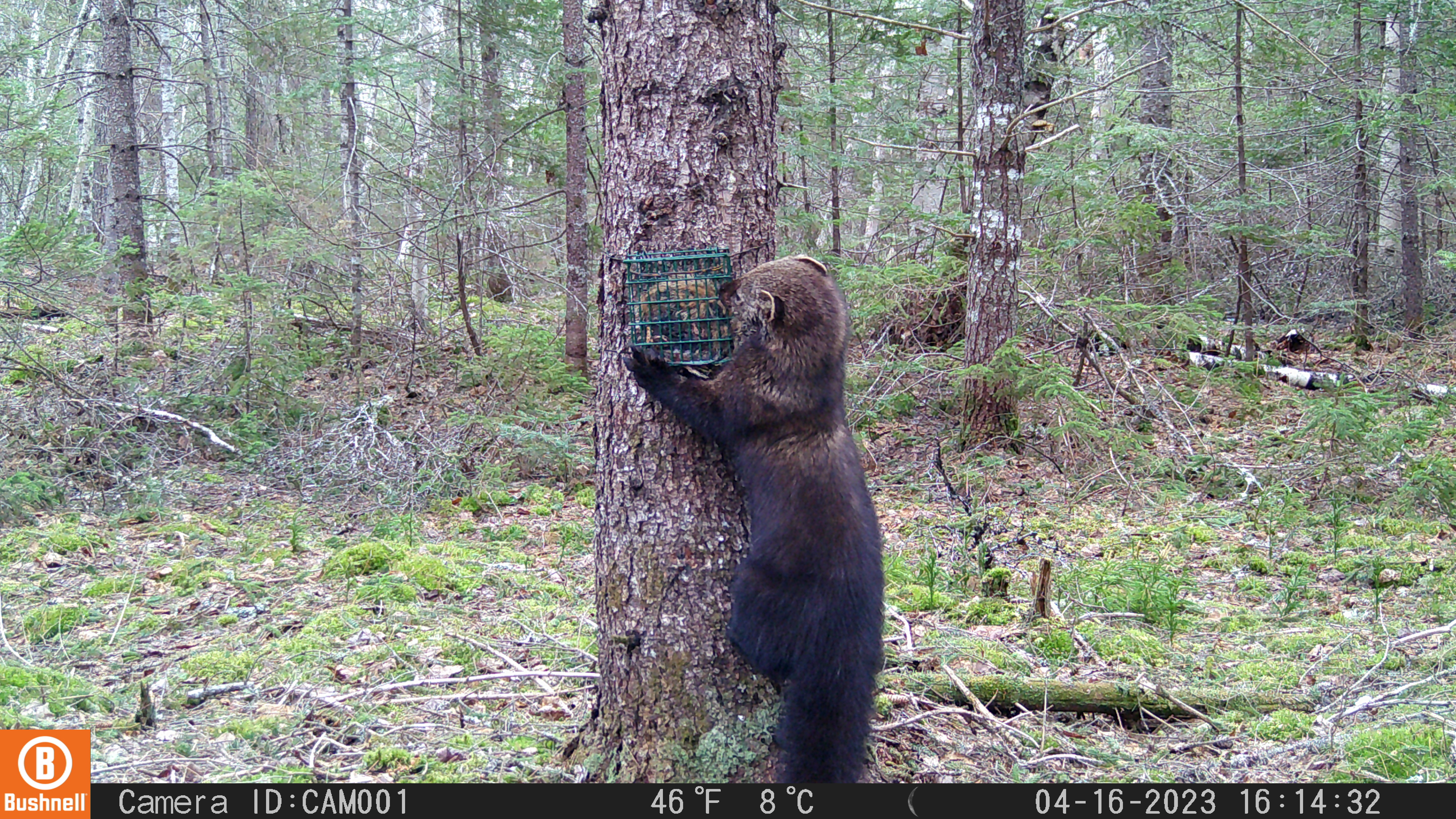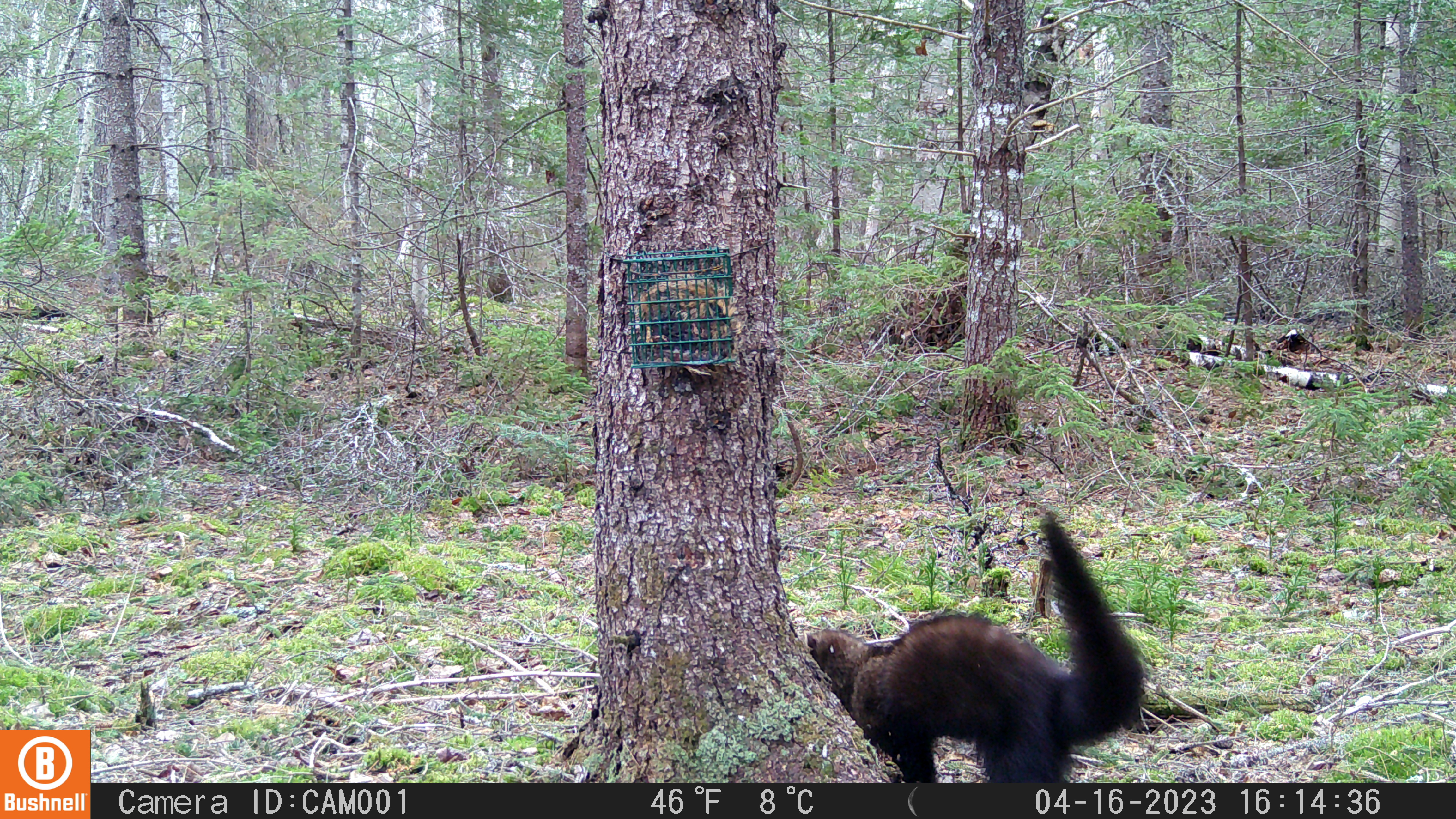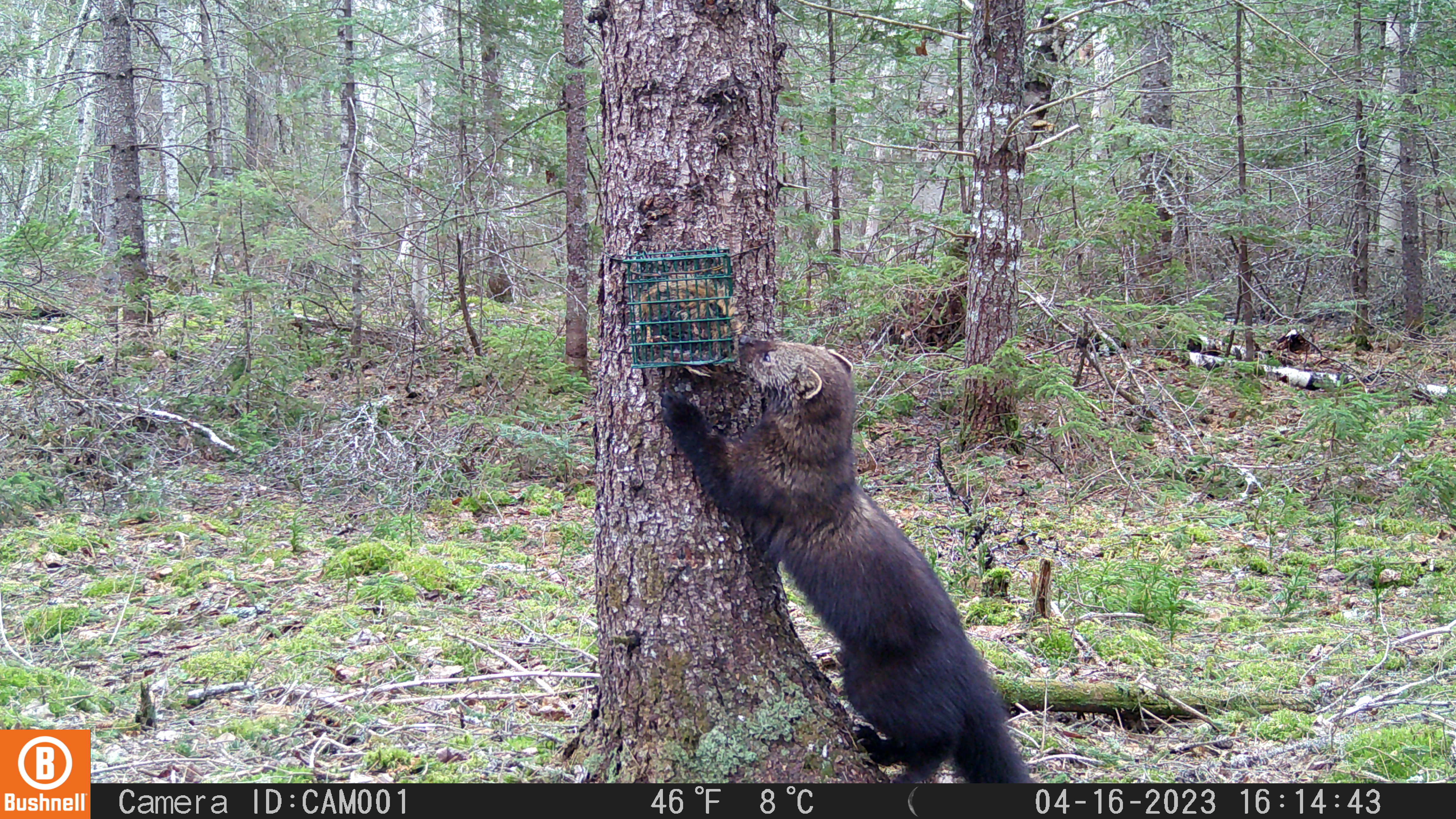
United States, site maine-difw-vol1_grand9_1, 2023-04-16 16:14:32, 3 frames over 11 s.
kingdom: Animalia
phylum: Chordata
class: Mammalia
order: Carnivora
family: Mustelidae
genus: Pekania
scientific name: Pekania pennanti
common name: fisher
Fisher (Pekania pennanti).